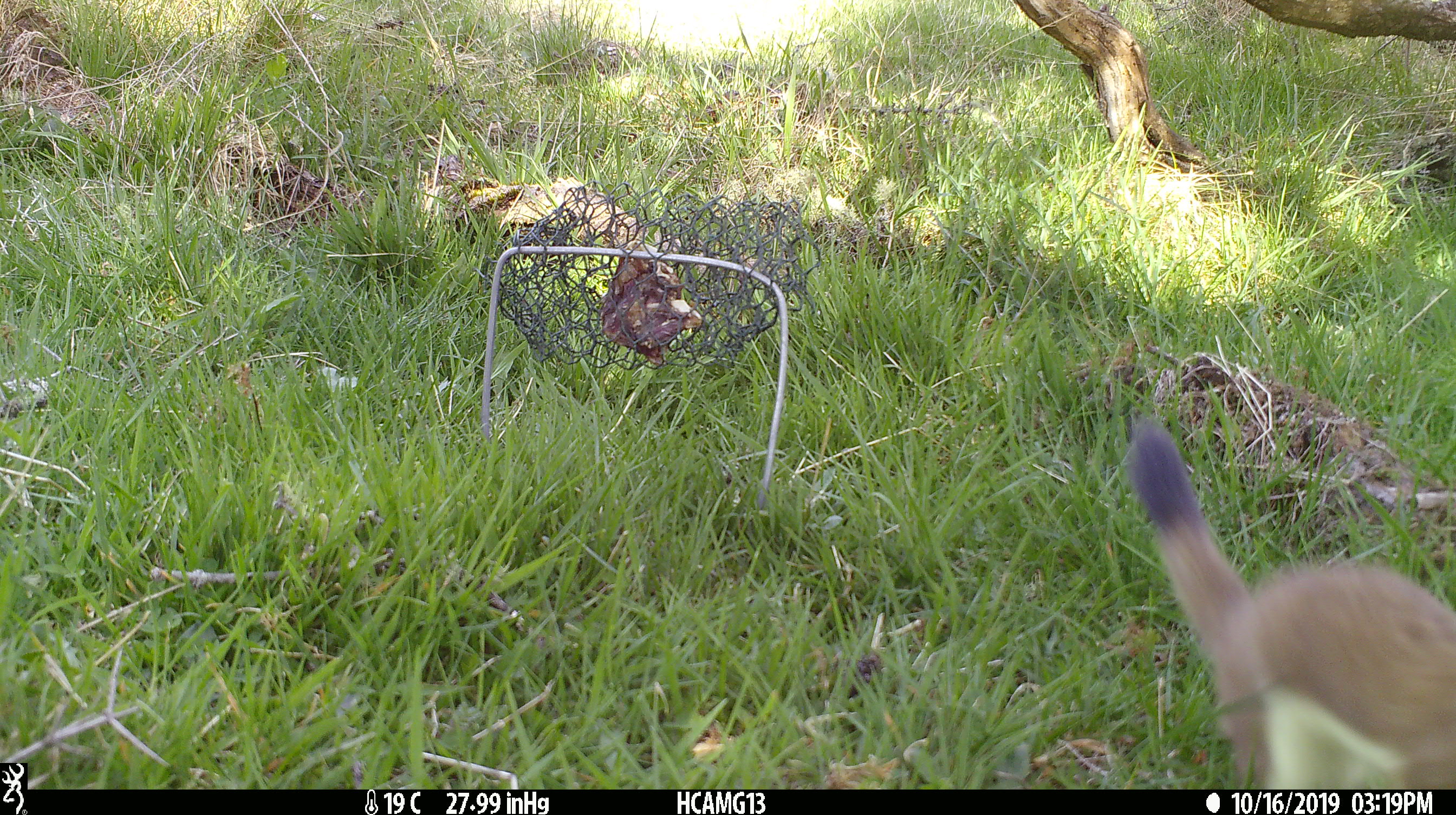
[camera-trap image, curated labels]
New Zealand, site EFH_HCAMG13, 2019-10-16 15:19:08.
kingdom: Animalia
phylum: Chordata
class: Mammalia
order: Carnivora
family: Mustelidae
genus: Mustela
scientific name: Mustela erminea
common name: stoat